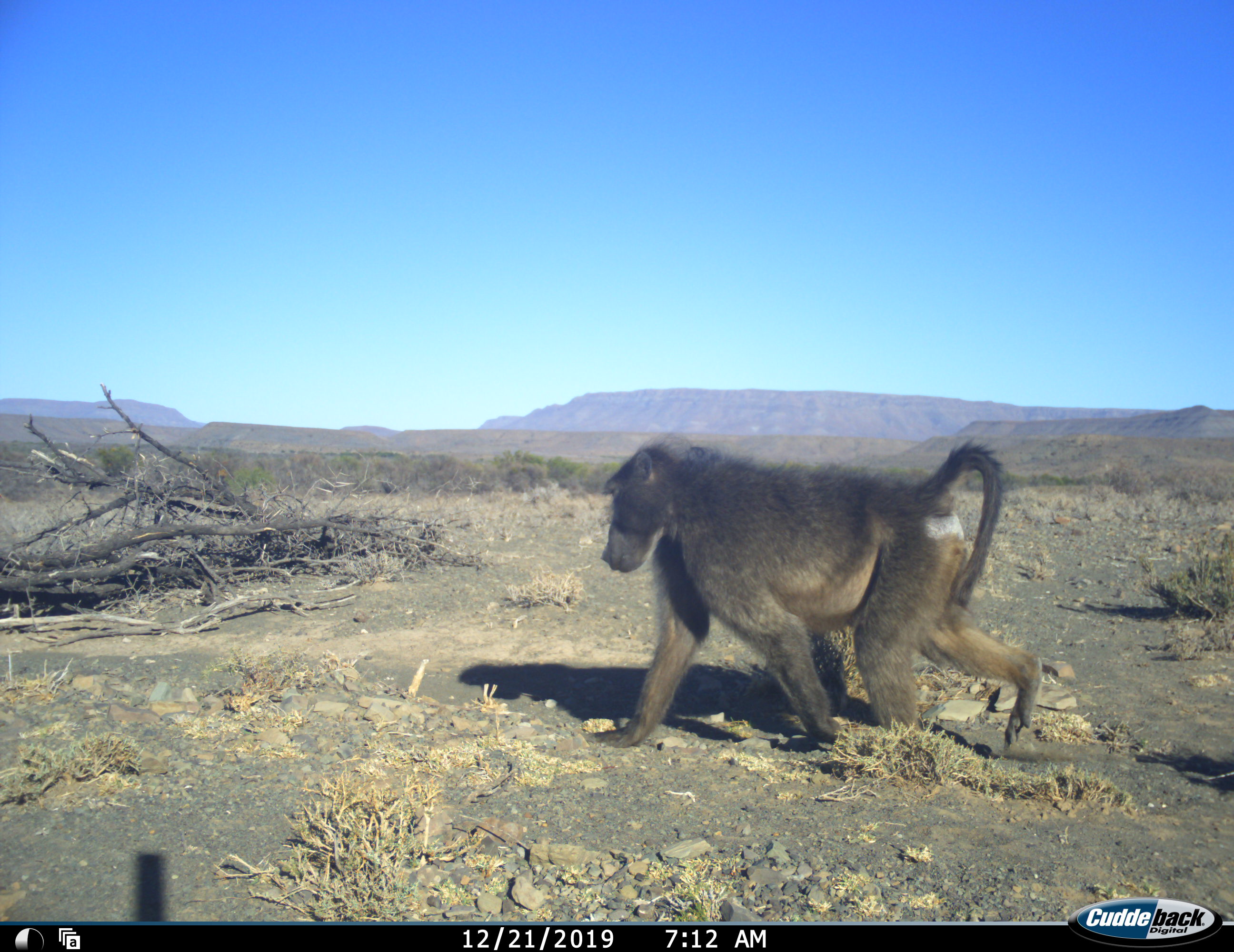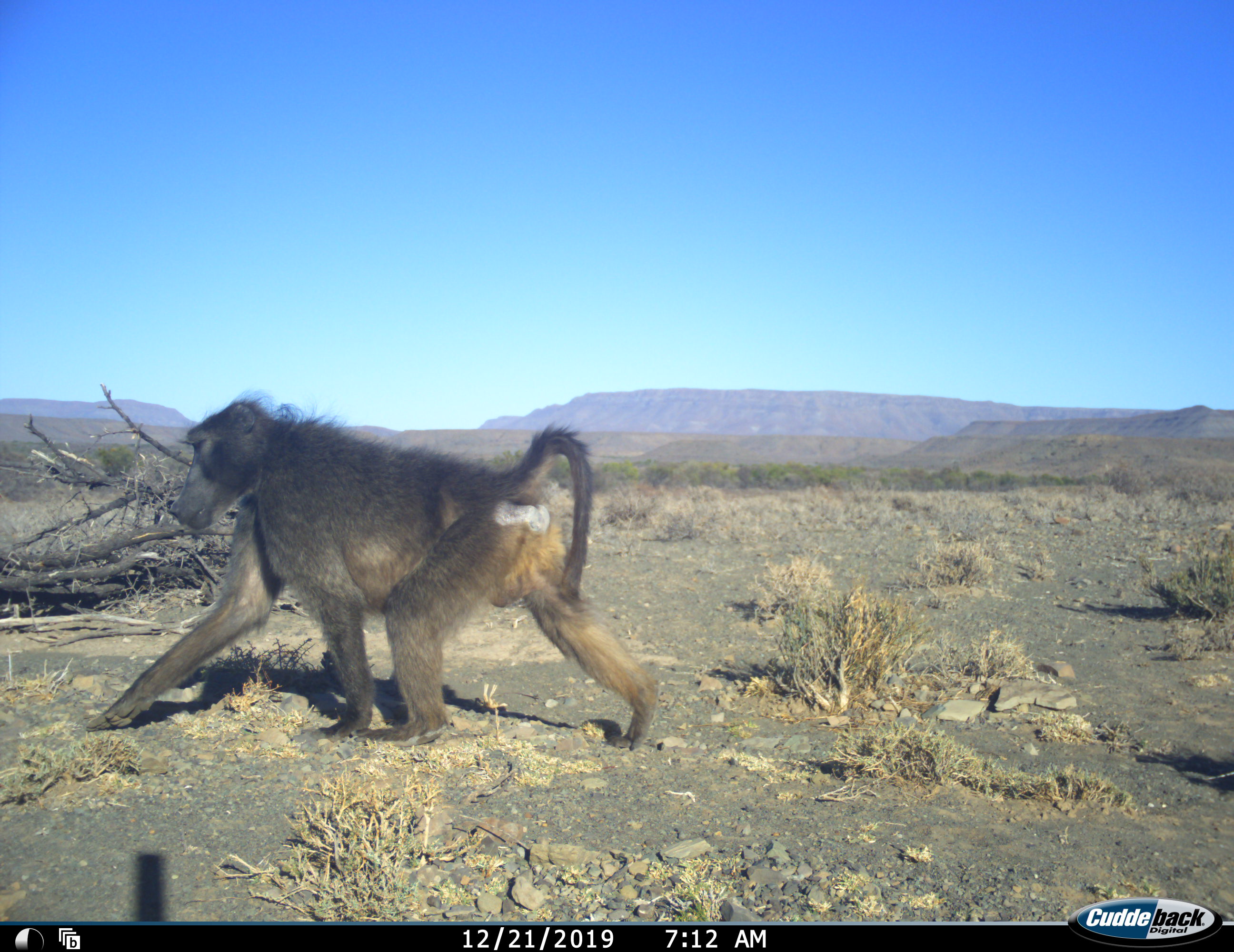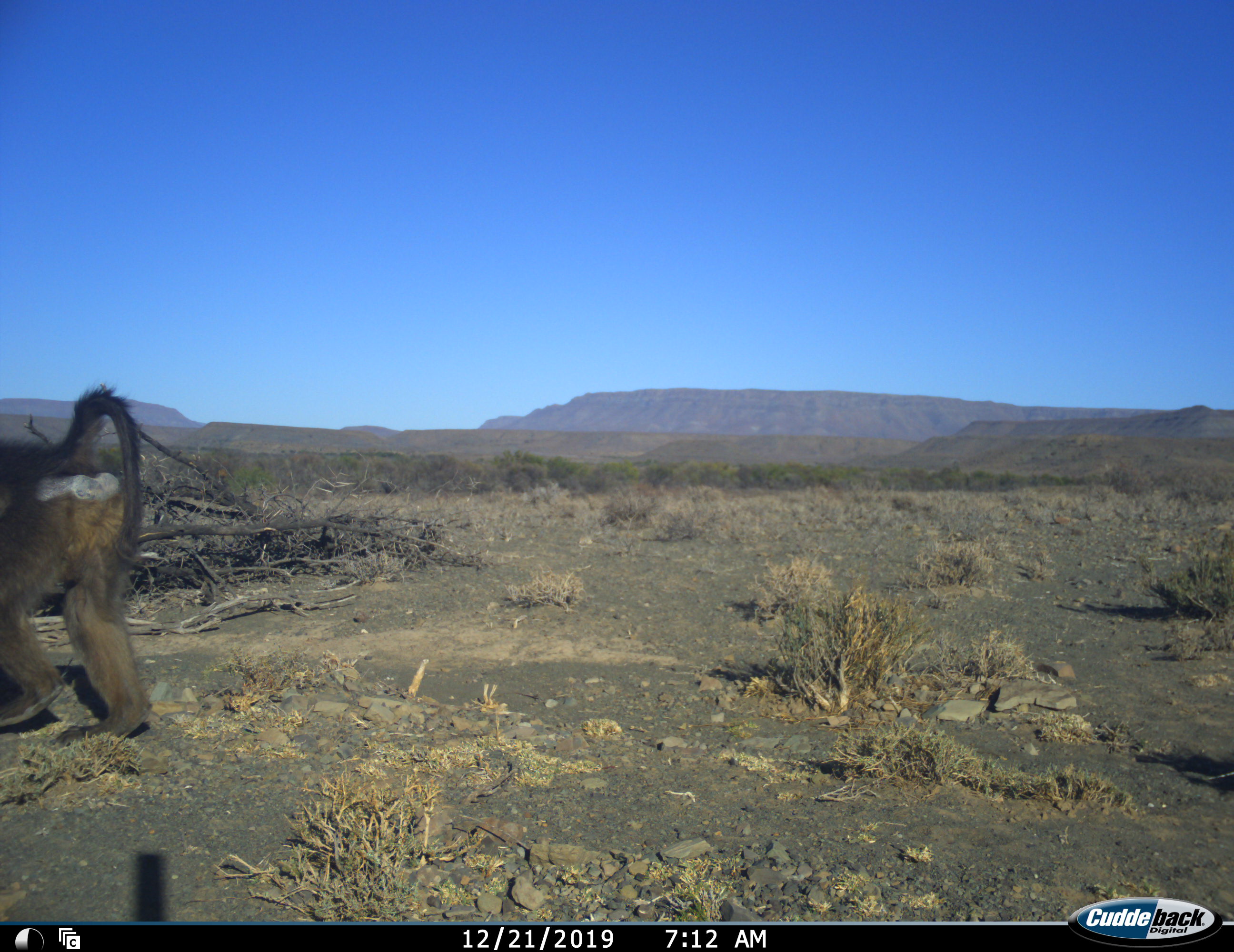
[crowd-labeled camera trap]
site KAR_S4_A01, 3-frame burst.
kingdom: Animalia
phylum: Chordata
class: Mammalia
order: Primates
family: Cercopithecidae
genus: Papio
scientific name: Papio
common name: baboon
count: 1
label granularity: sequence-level